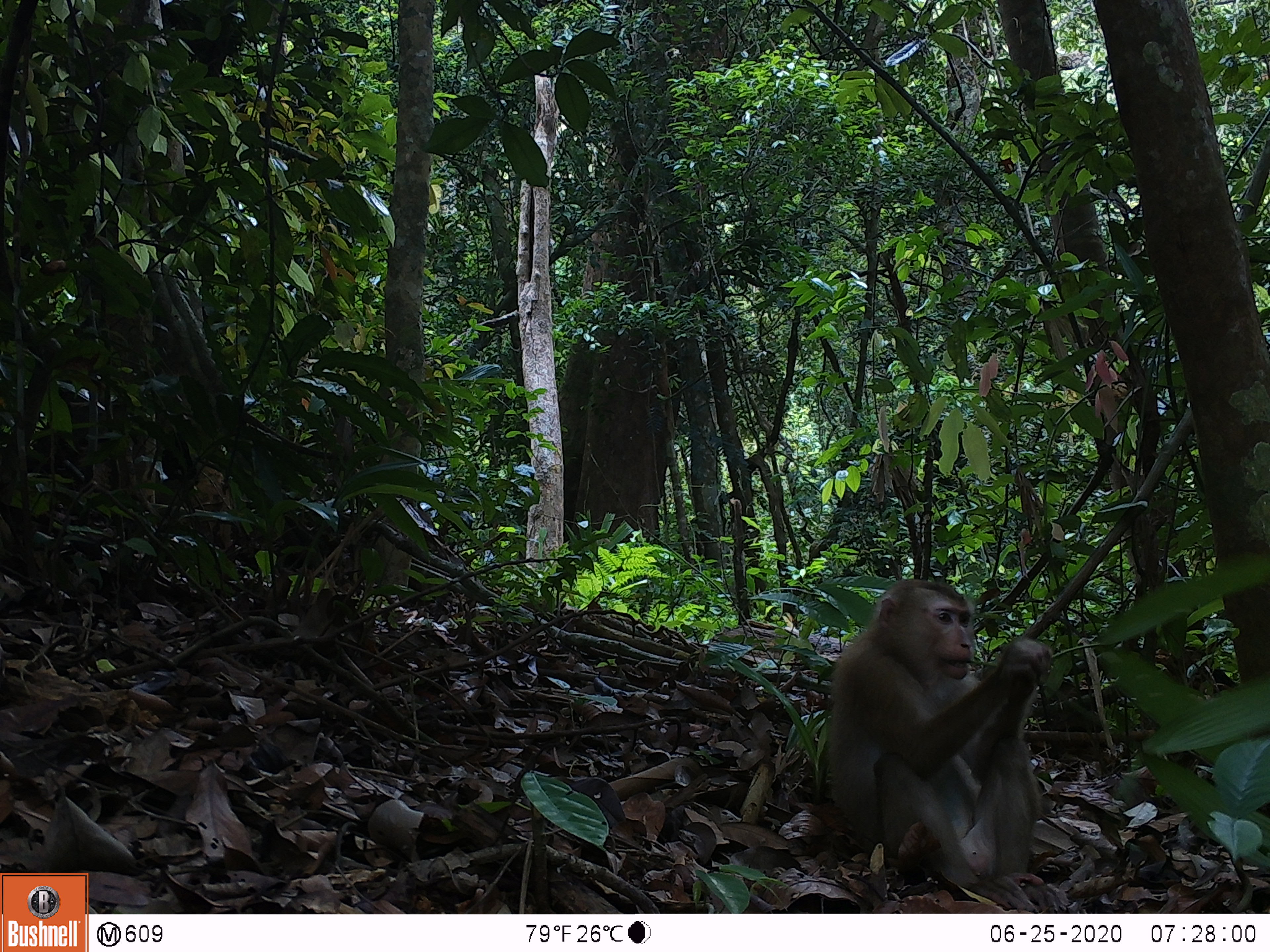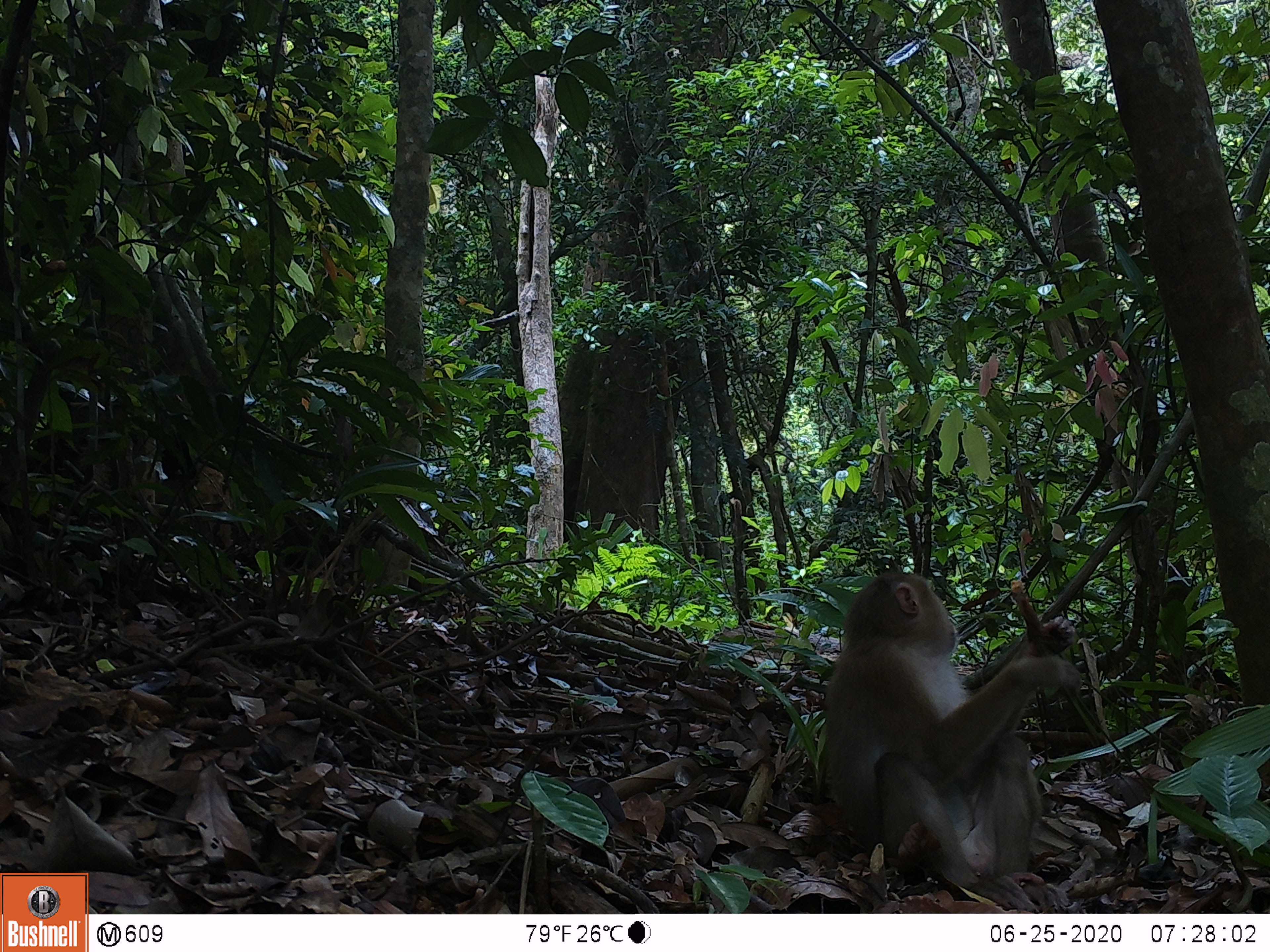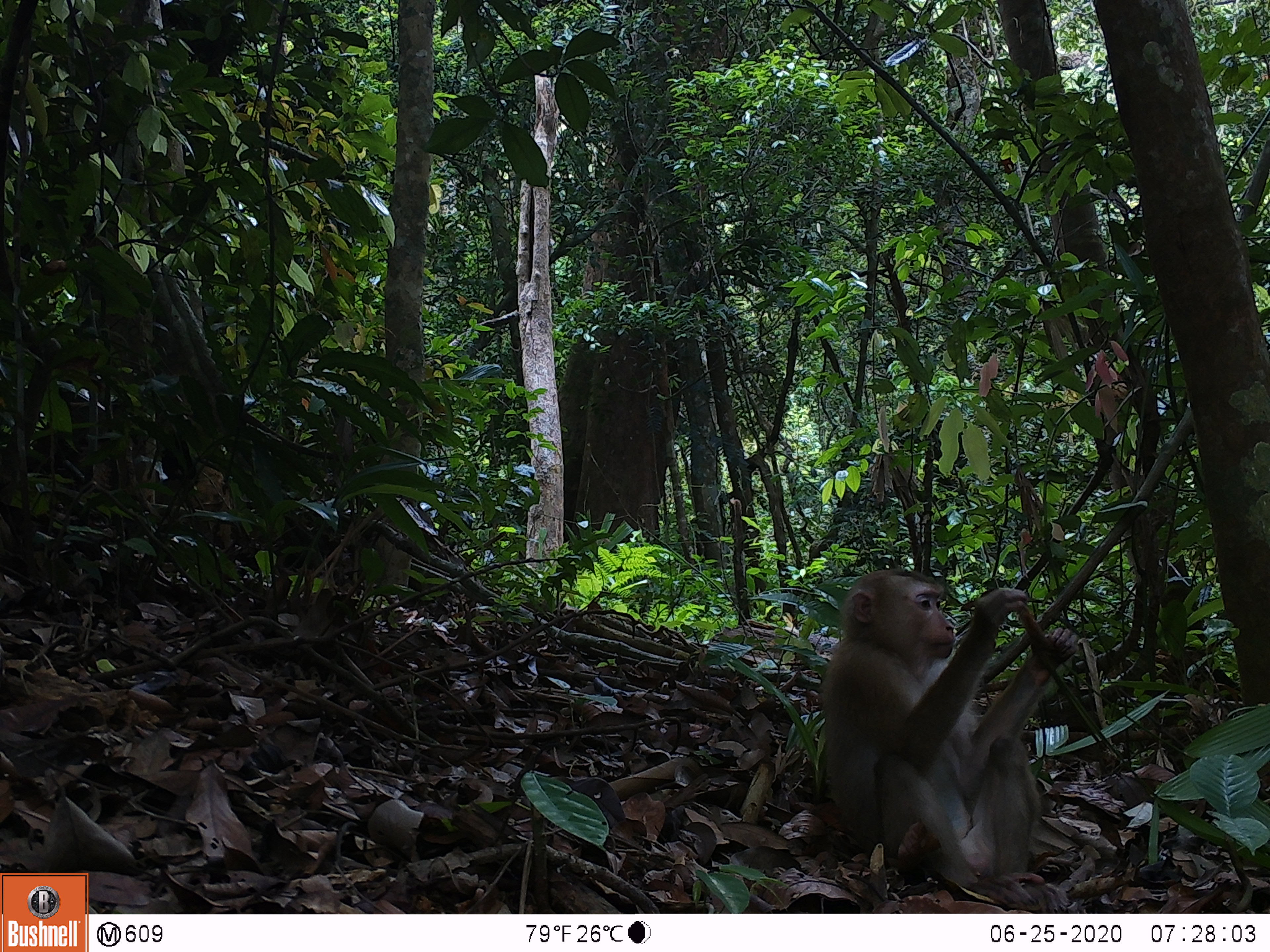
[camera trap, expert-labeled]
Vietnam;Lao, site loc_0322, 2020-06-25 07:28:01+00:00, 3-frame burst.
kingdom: Animalia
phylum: Chordata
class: Mammalia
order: Primates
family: Cercopithecidae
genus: Macaca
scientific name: Macaca nemestrina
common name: pig-tailed macaque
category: pig tailed macaque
Pig tailed macaque (pig-tailed macaque) (Macaca nemestrina). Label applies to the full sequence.